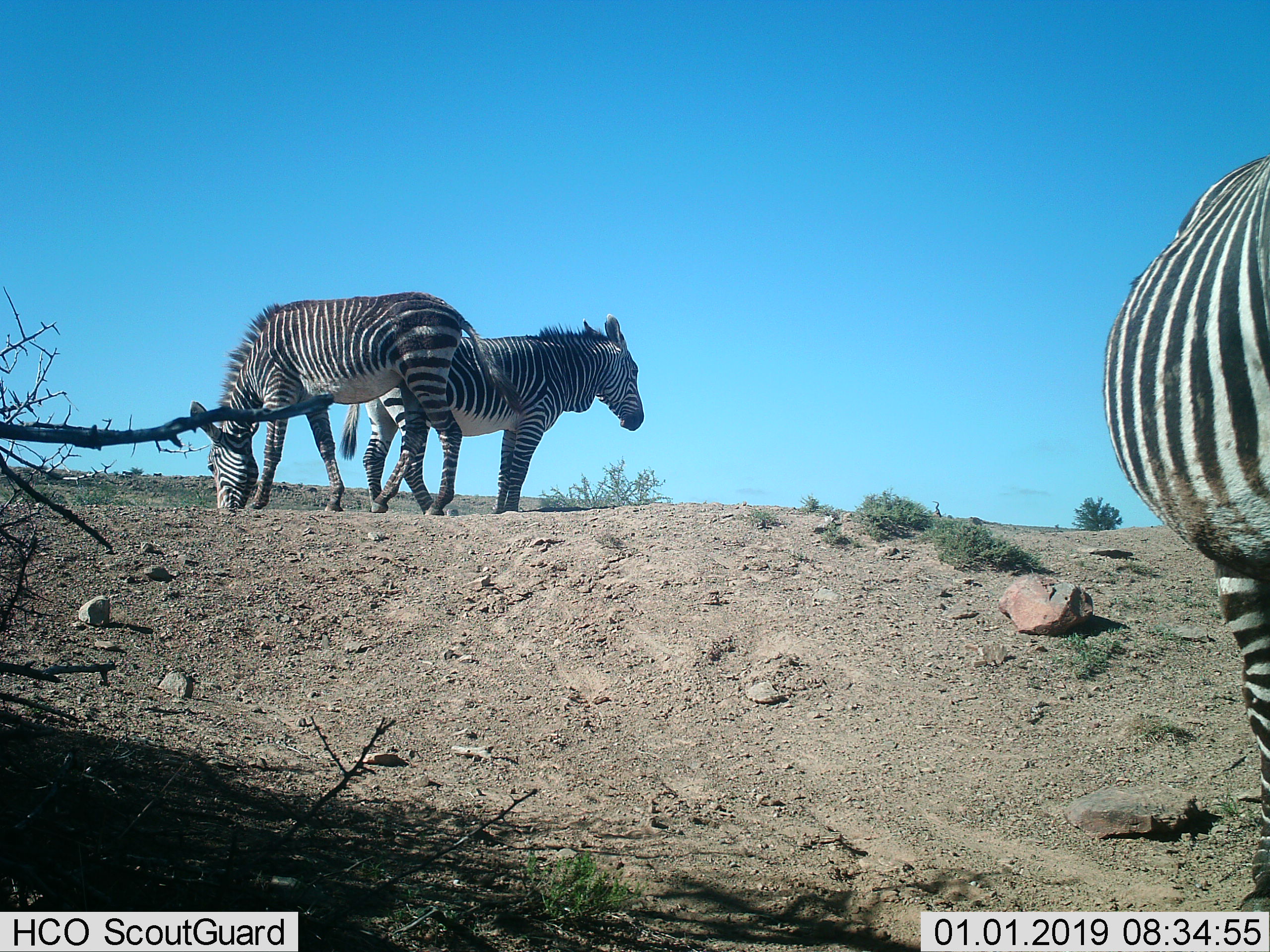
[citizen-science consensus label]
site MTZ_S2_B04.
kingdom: Animalia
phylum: Chordata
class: Mammalia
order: Perissodactyla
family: Equidae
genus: Equus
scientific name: Equus zebra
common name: mountain zebra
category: zebramountain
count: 3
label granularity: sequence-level